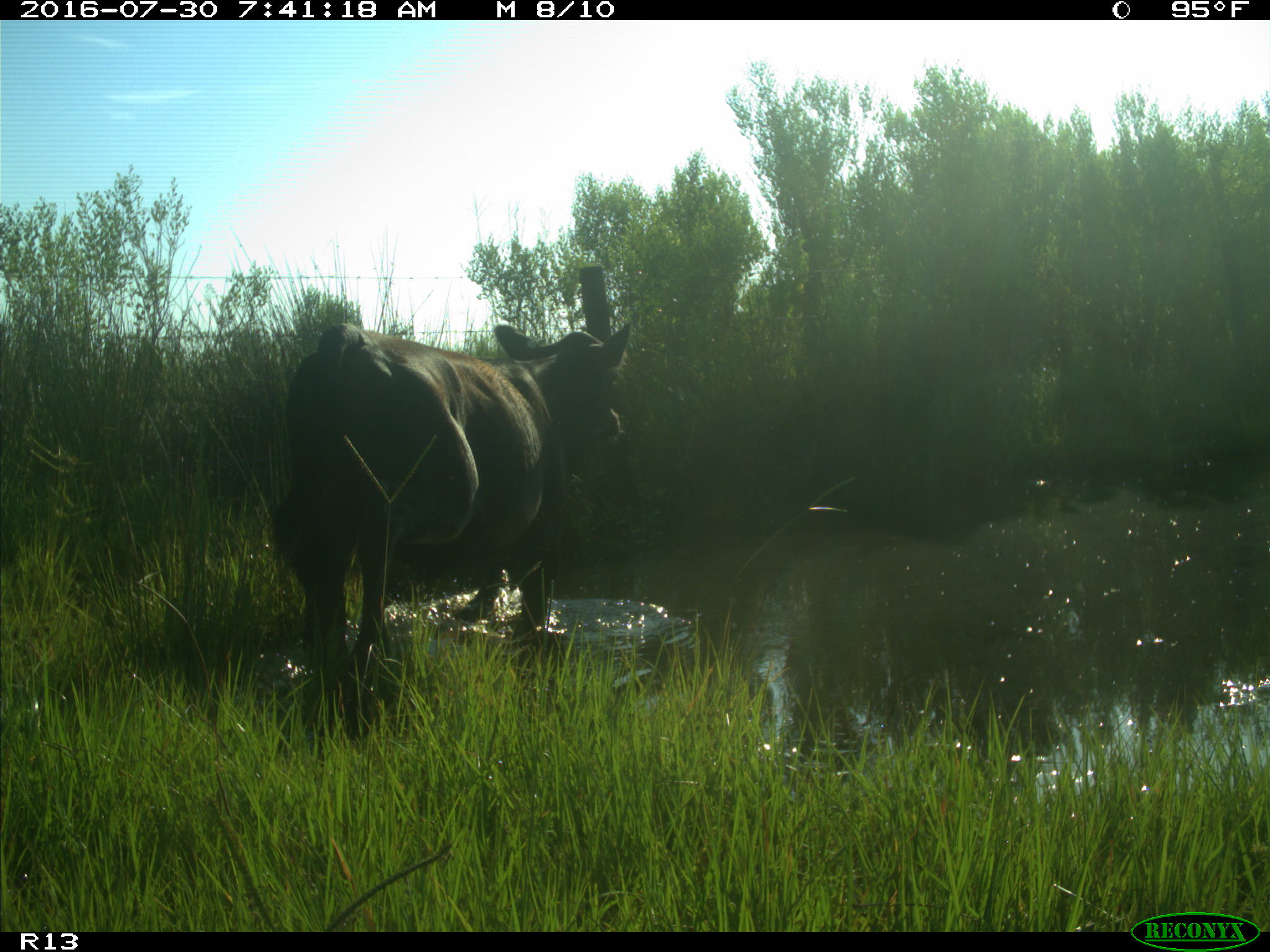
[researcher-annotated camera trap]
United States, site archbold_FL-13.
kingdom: Animalia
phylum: Chordata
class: Mammalia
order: Artiodactyla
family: Bovidae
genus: Bos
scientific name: Bos taurus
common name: domestic cow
Bos taurus (domestic cow).